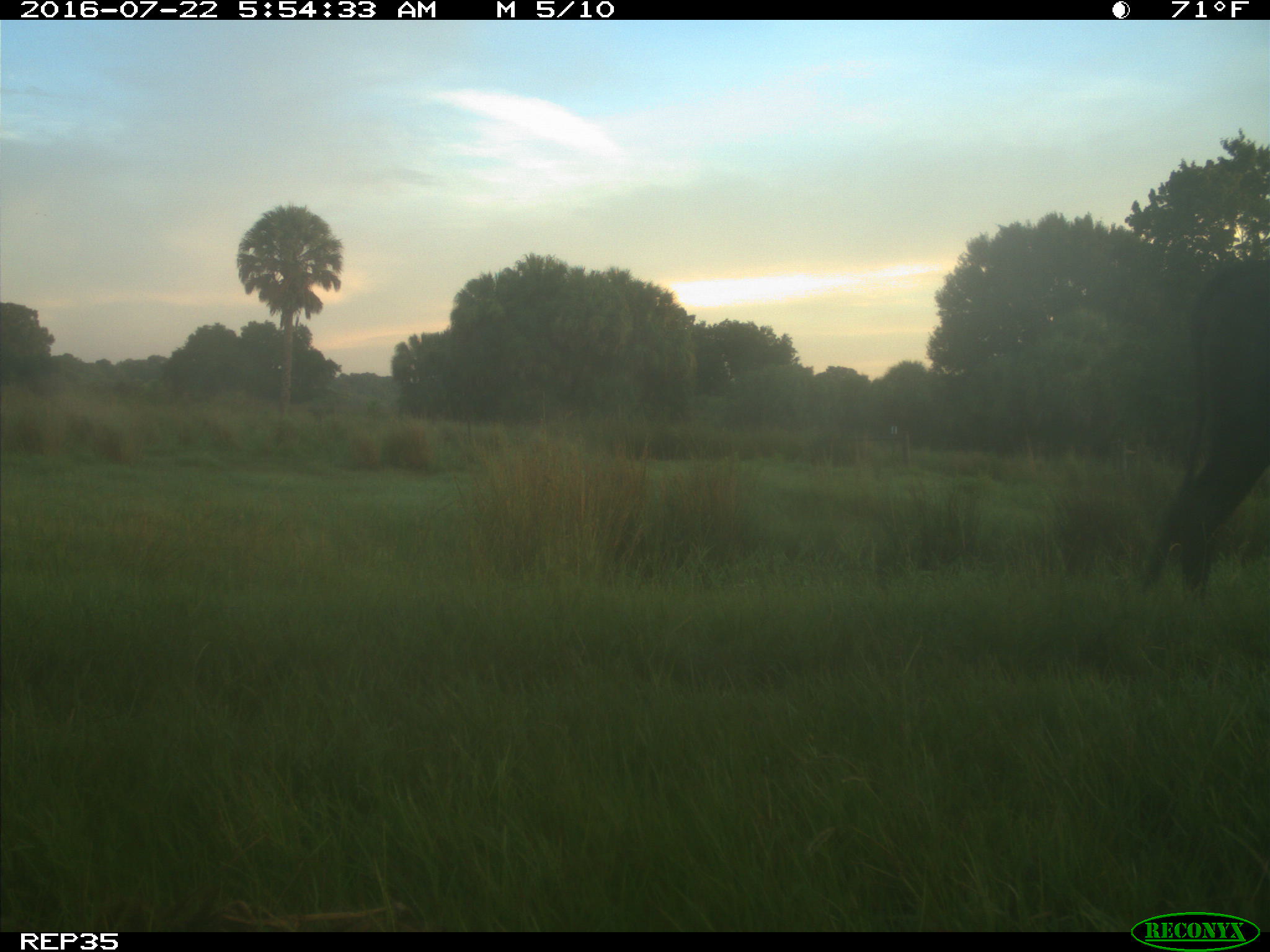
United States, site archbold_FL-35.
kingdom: Animalia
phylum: Chordata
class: Mammalia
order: Artiodactyla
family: Bovidae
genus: Bos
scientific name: Bos taurus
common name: domestic cow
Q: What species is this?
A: Bos taurus (domestic cow).